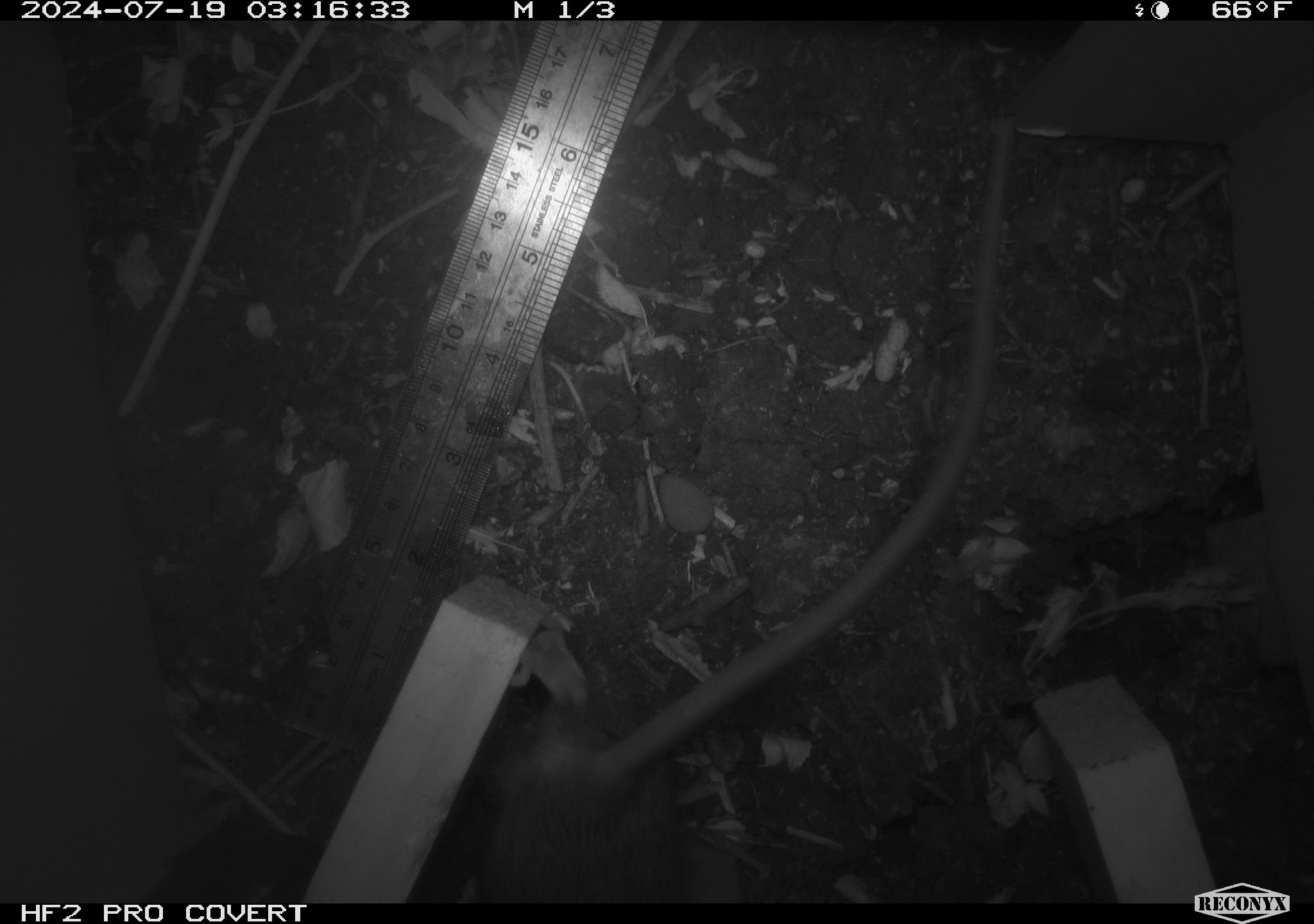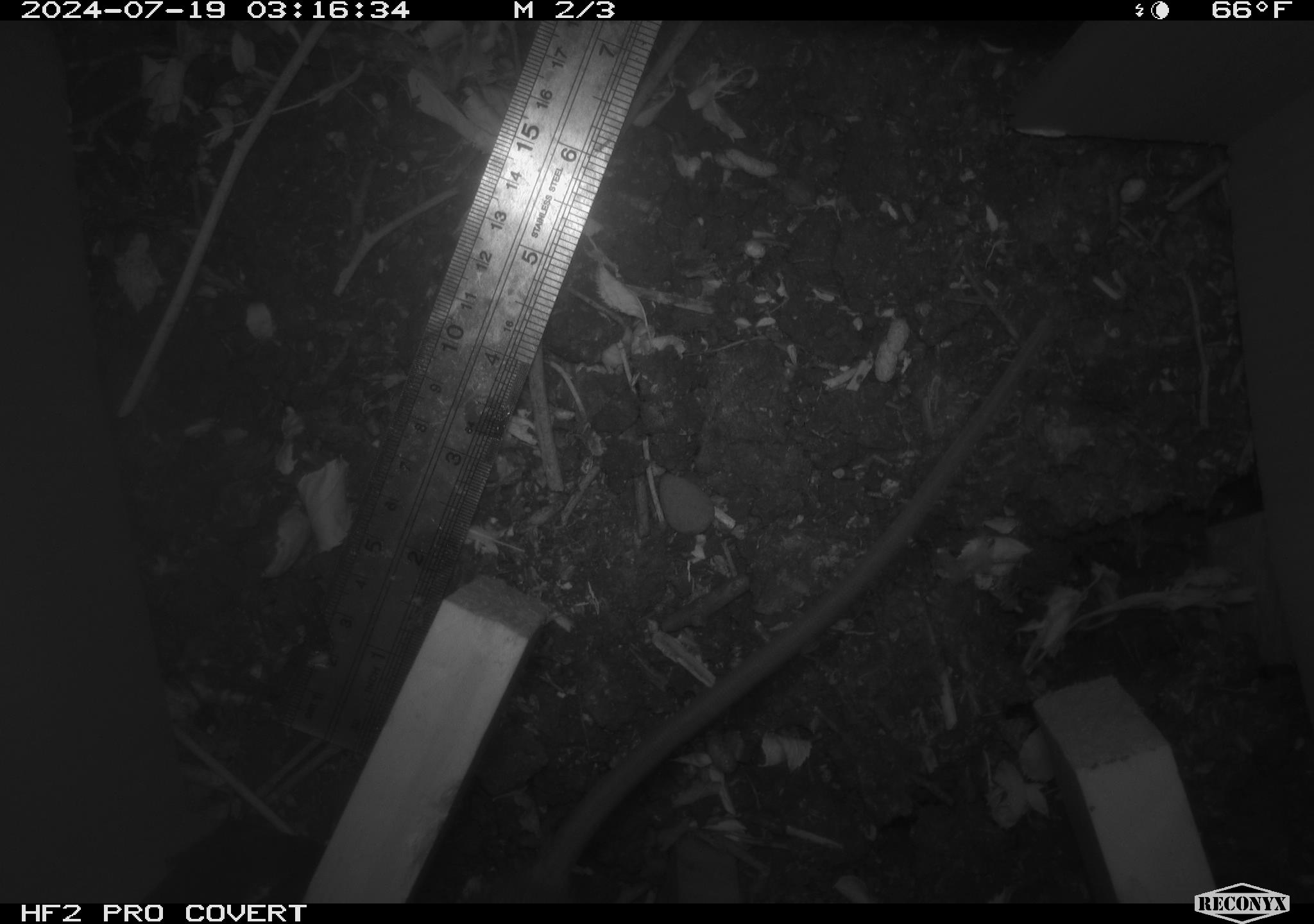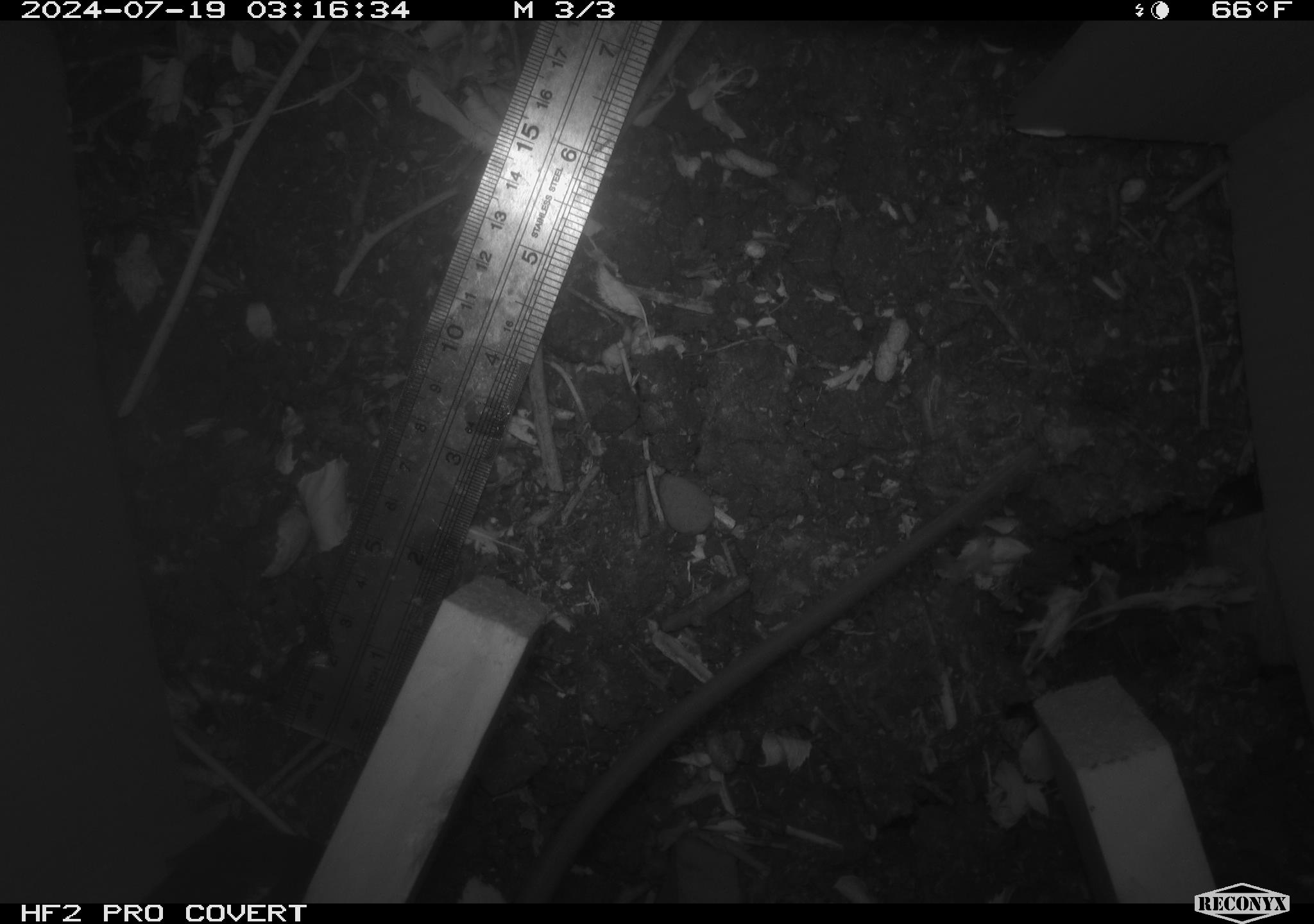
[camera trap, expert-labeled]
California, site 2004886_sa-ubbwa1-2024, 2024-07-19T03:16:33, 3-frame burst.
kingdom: Animalia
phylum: Chordata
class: Mammalia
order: Rodentia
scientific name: Rodentia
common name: woodrat or rat or mouse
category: woodrat or rat or mouse species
Woodrat or rat or mouse species (woodrat or rat or mouse) (Rodentia).